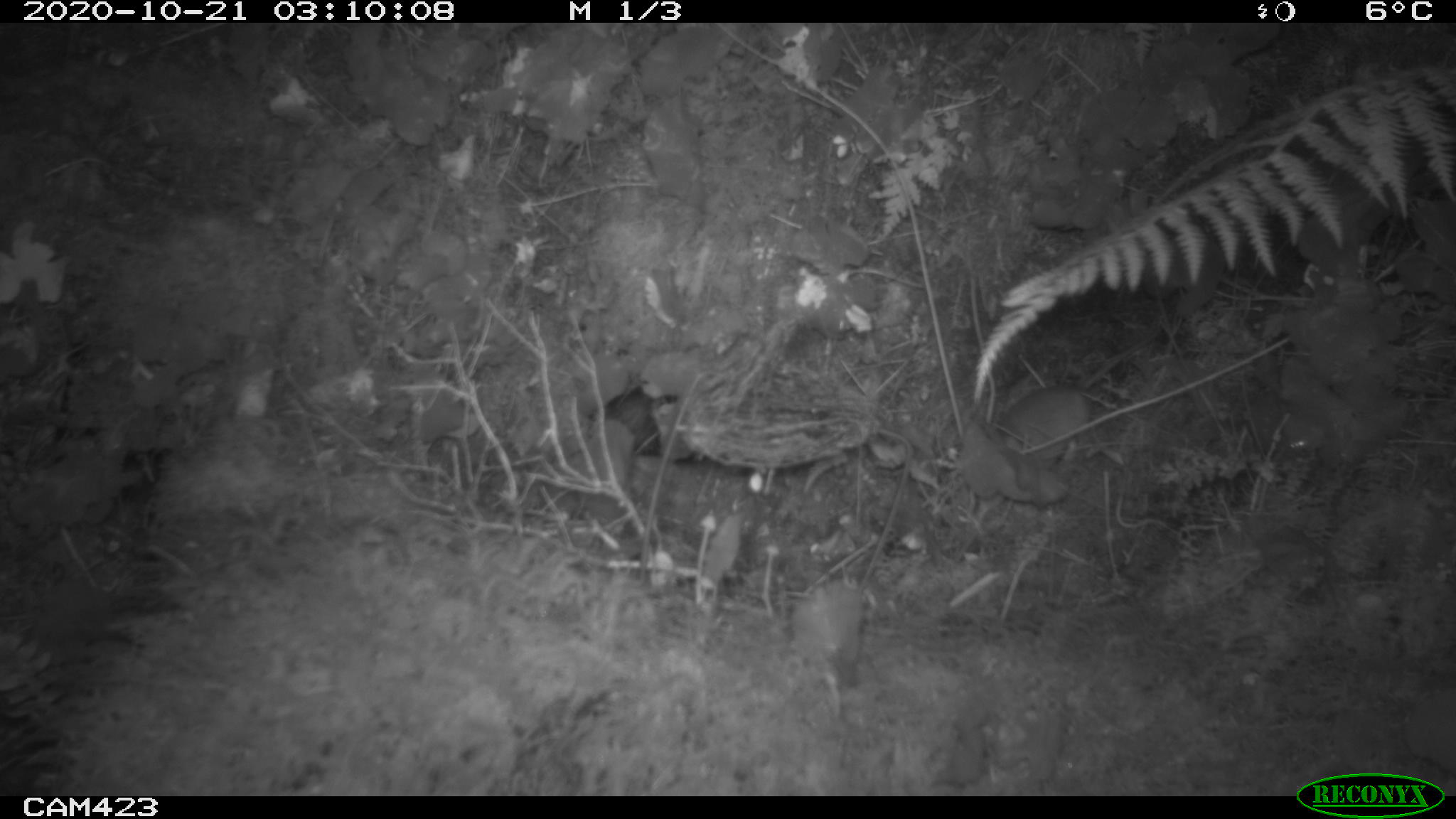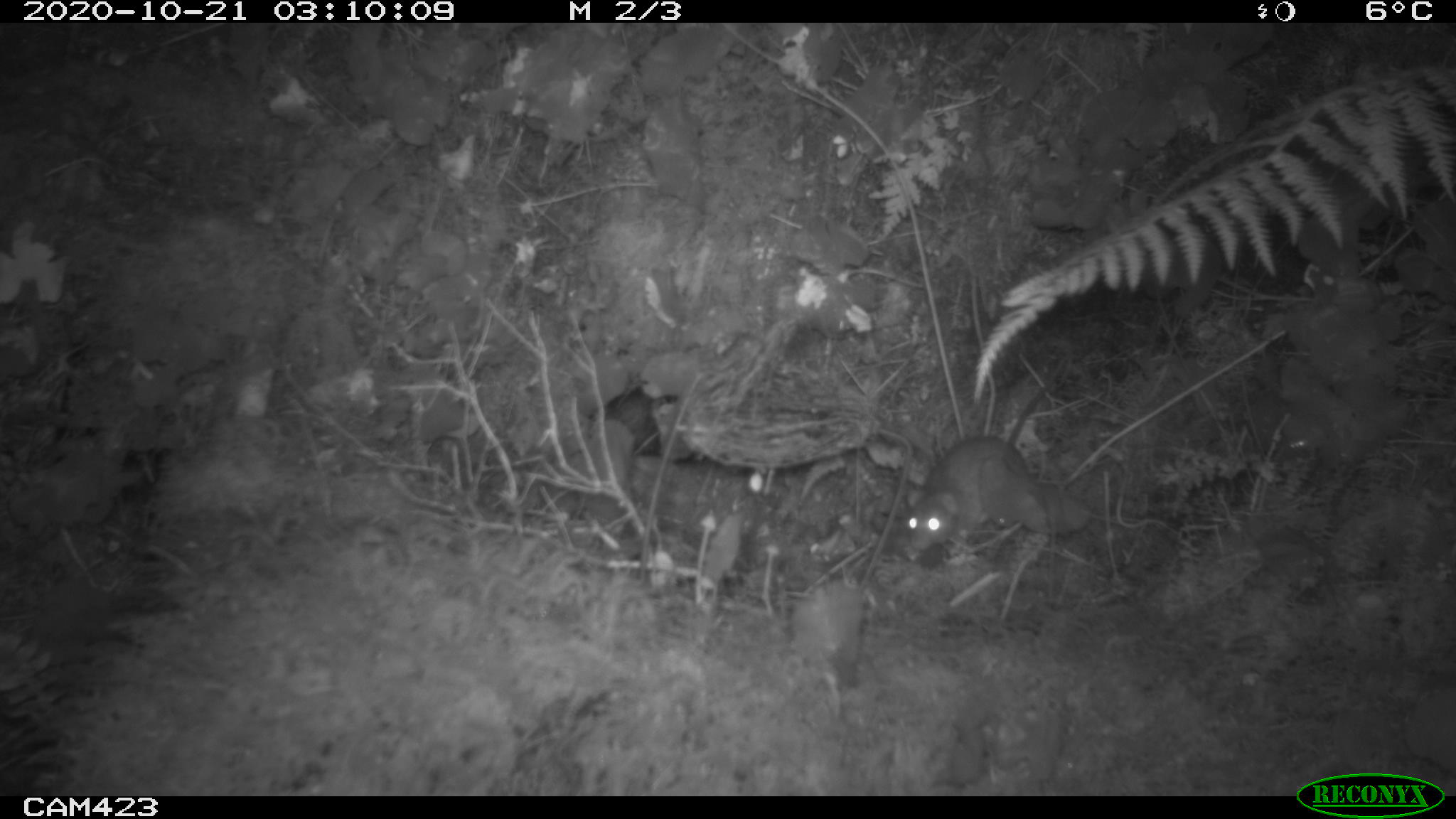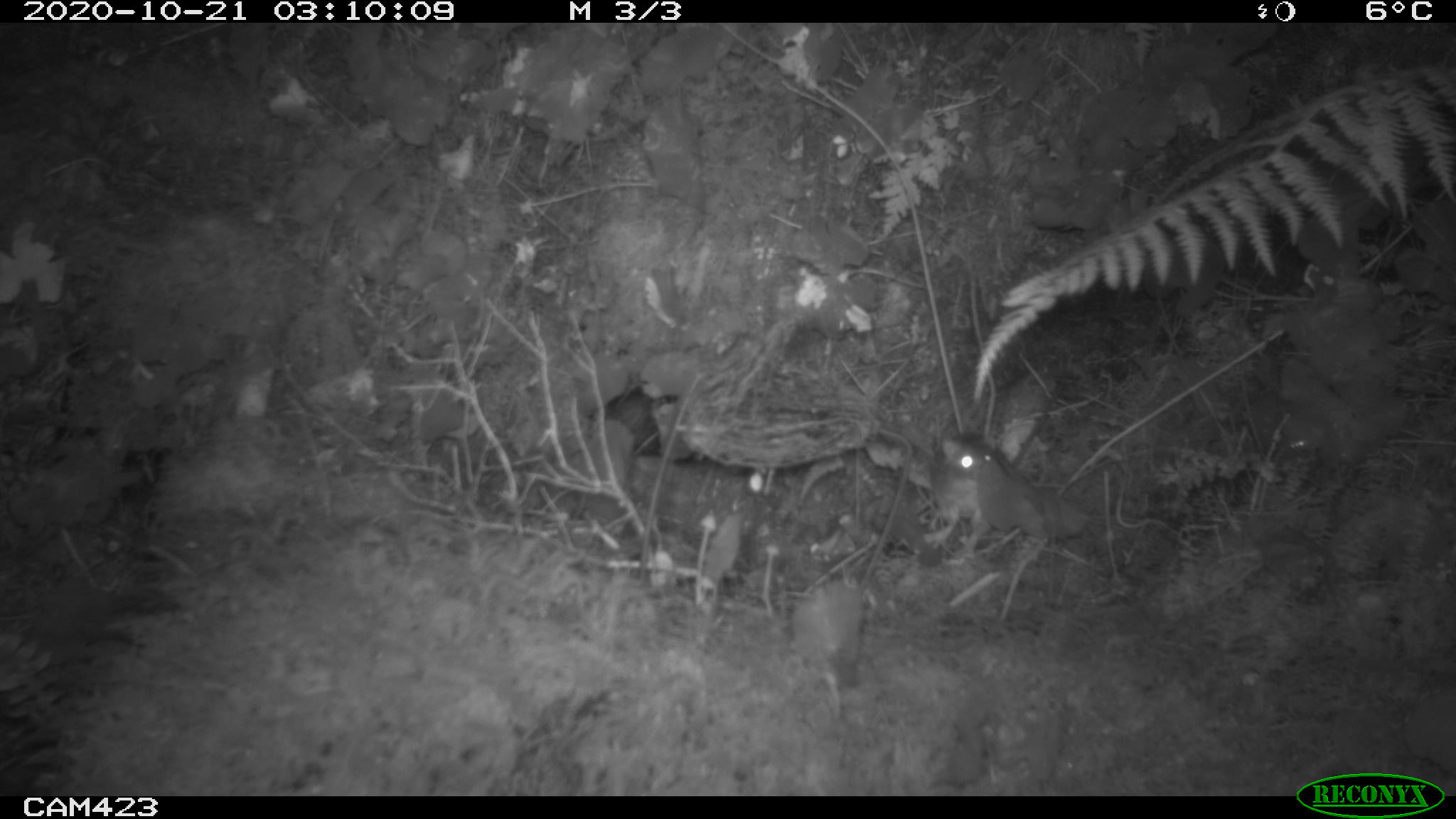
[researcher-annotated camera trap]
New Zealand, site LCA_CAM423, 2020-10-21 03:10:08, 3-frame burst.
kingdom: Animalia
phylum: Chordata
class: Mammalia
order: Rodentia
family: Muridae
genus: Rattus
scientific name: Rattus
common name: rat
Rat (Rattus).